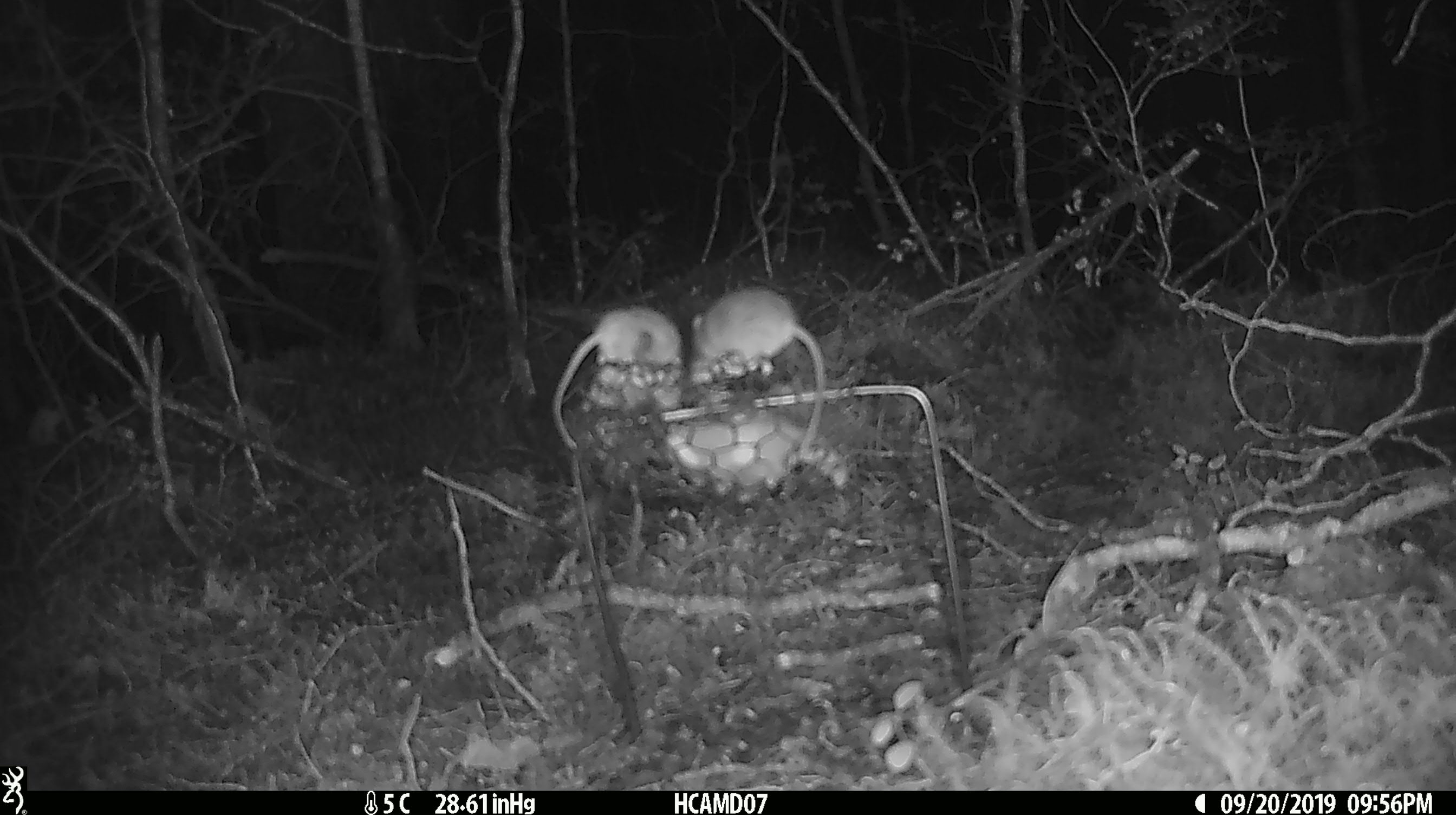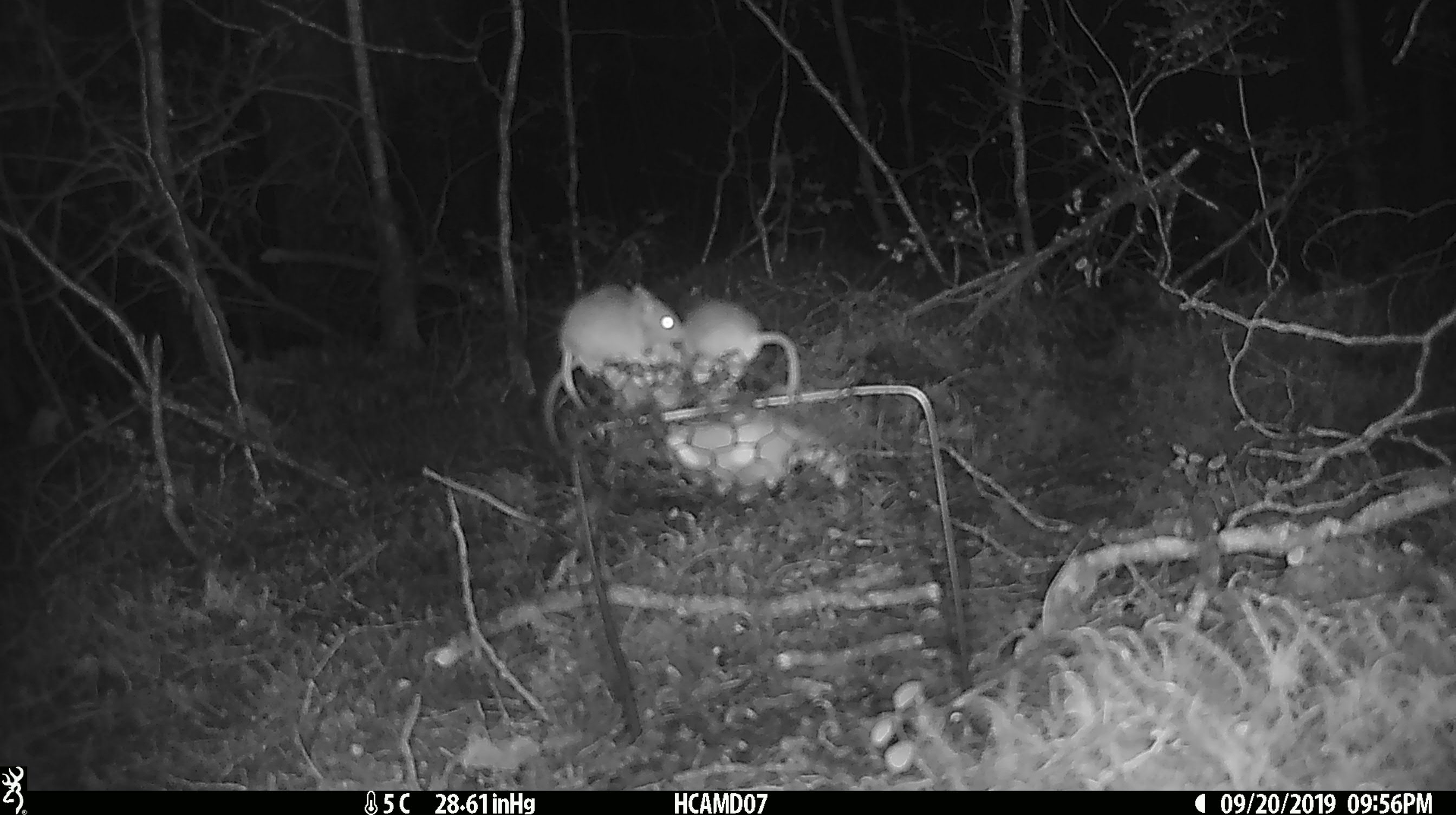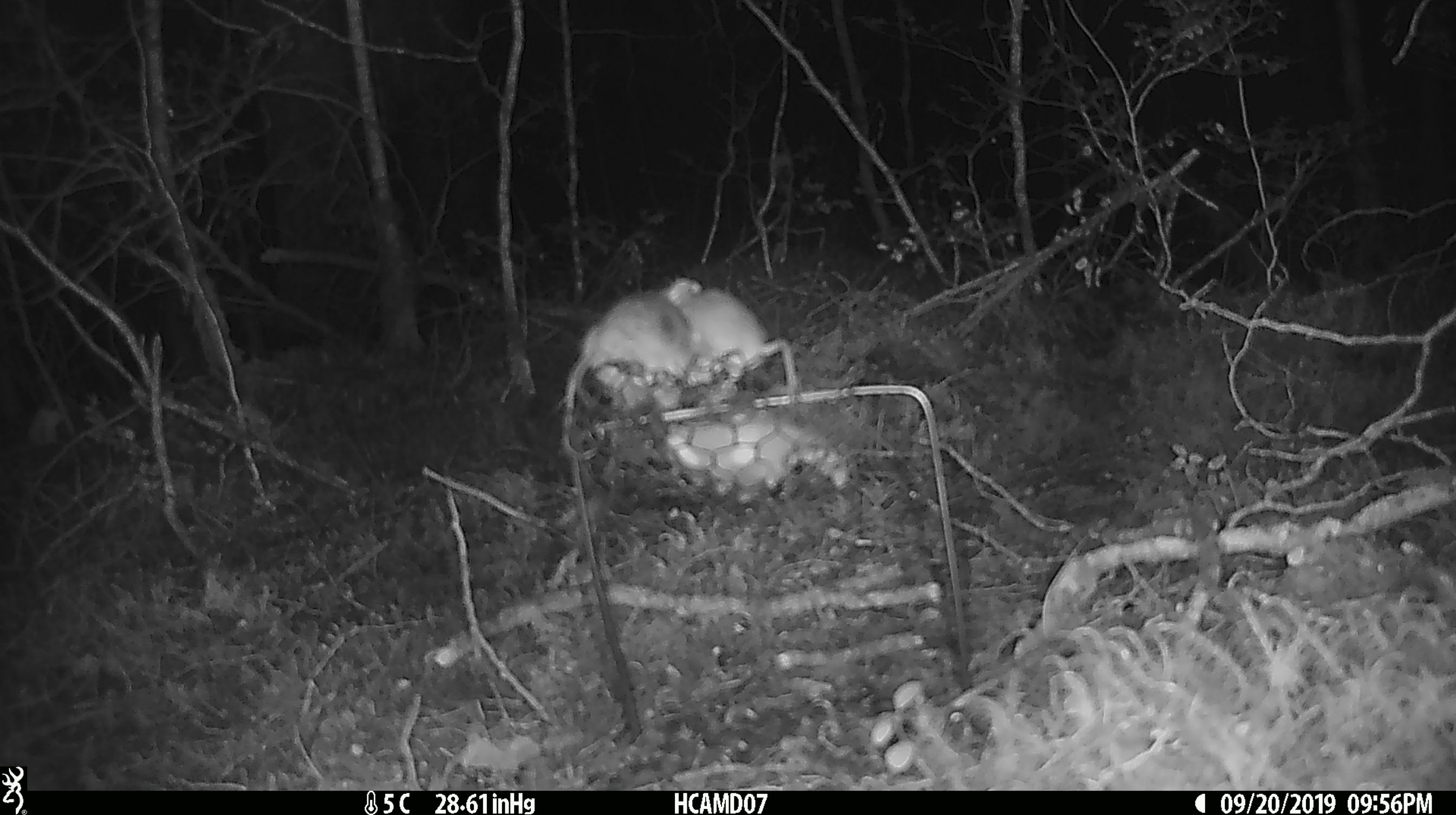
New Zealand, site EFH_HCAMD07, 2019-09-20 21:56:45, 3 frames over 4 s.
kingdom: Animalia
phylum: Chordata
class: Mammalia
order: Rodentia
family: Muridae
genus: Mus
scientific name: Mus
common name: mouse